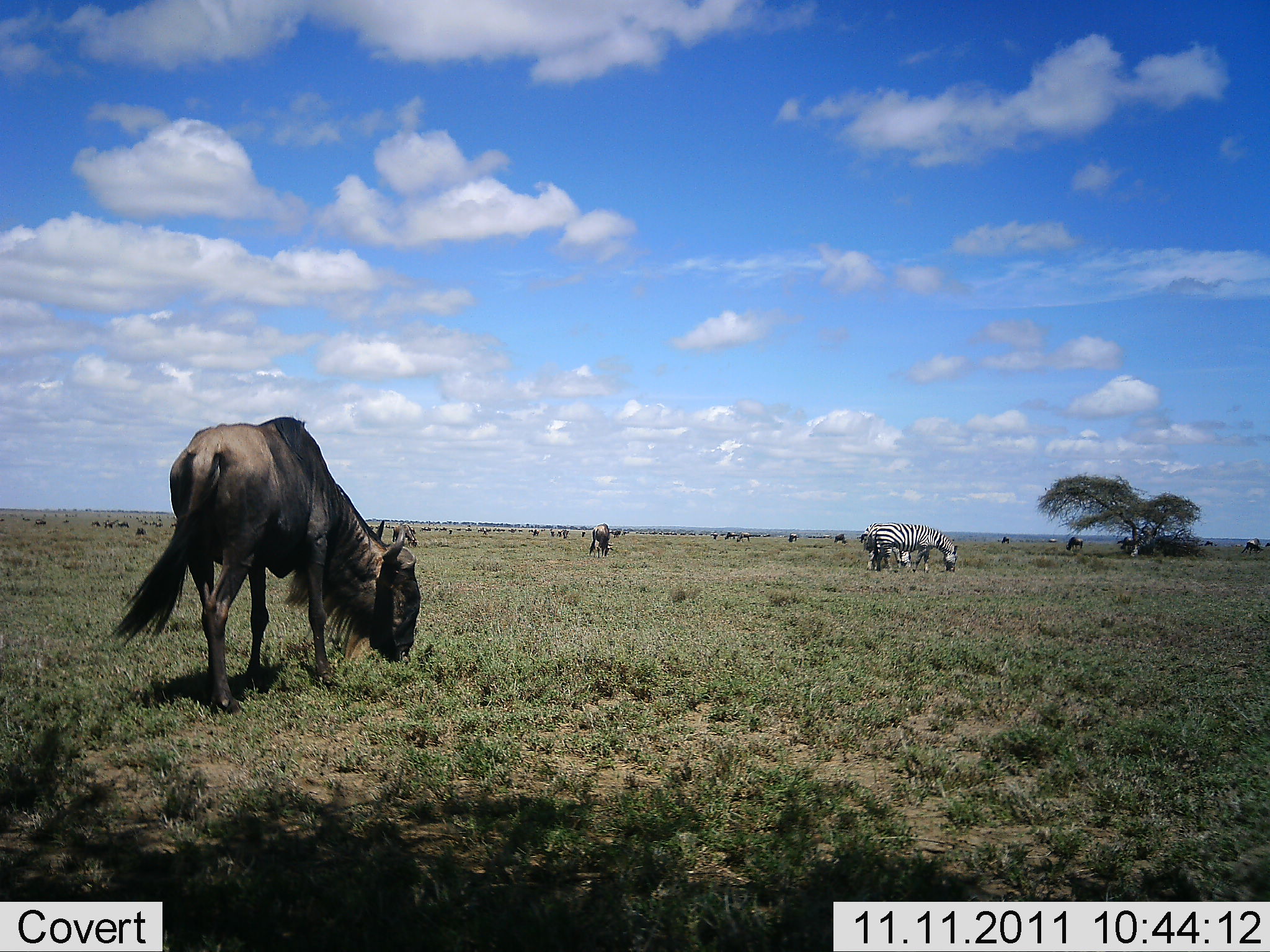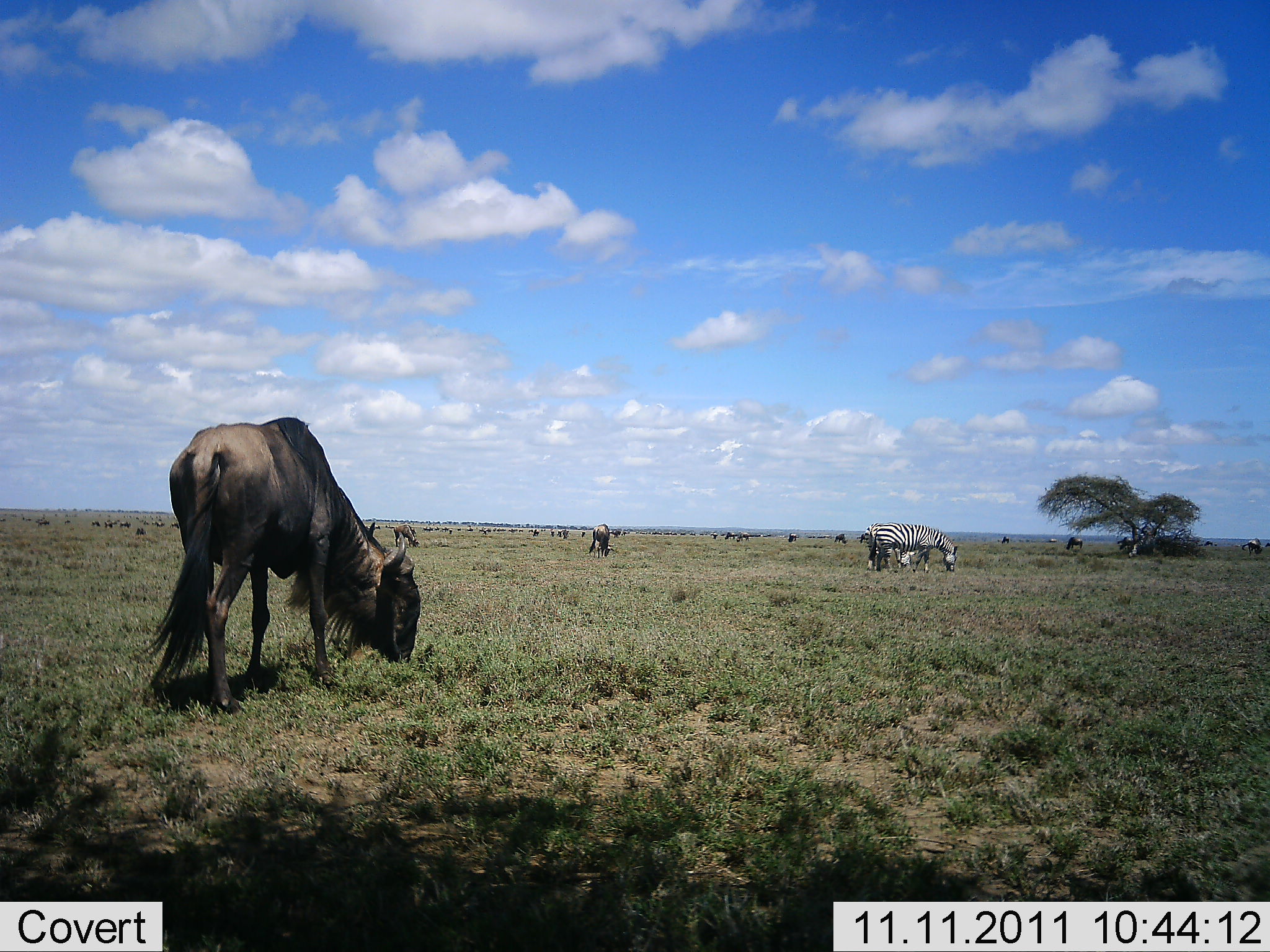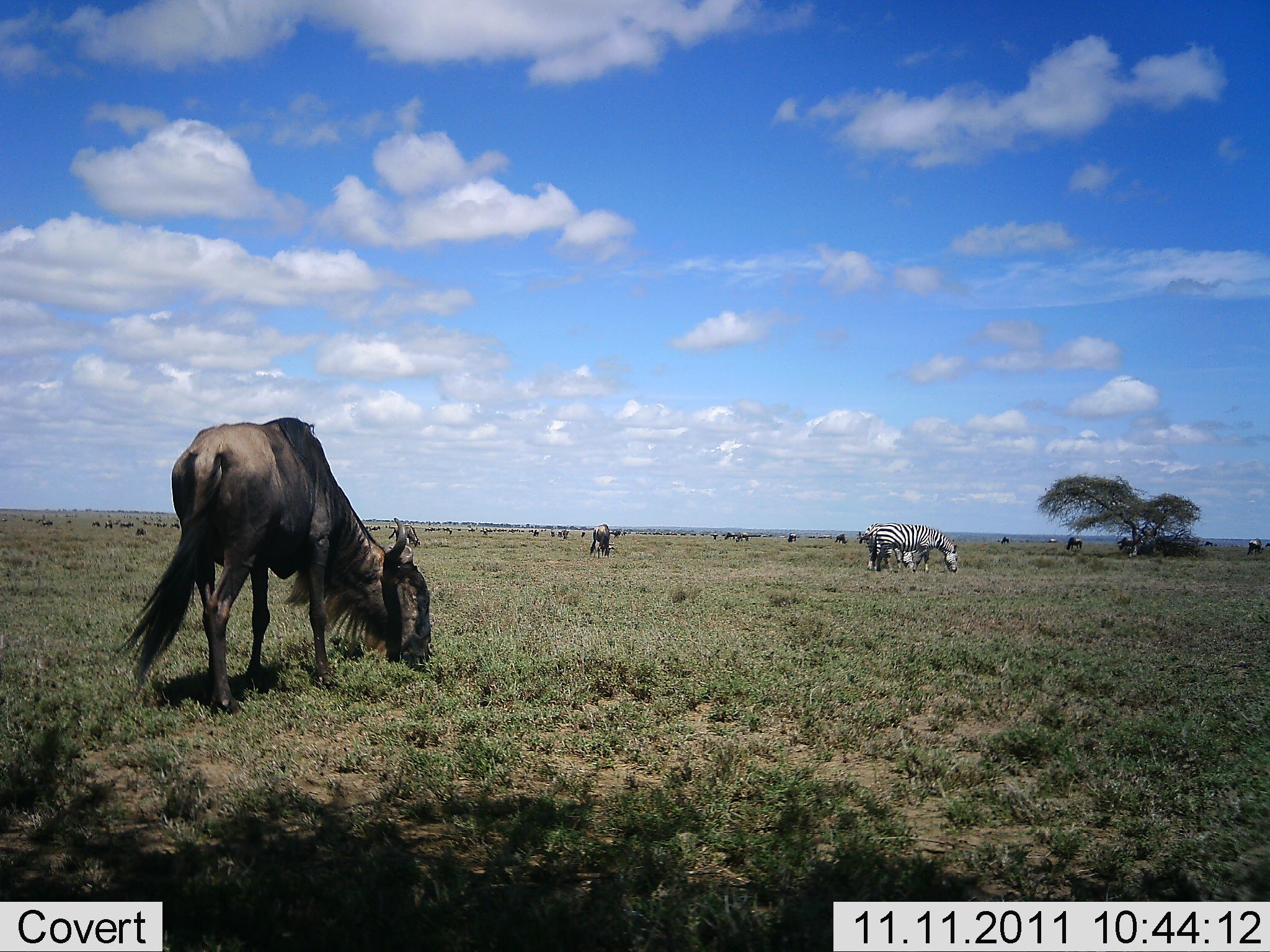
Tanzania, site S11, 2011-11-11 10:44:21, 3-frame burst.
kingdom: Animalia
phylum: Chordata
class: Mammalia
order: Artiodactyla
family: Bovidae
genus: Connochaetes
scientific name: Connochaetes taurinus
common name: blue wildebeest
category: wildebeest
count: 2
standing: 21%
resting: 0%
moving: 0%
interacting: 0%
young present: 0%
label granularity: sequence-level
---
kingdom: Animalia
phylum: Chordata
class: Mammalia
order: Perissodactyla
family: Equidae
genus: Equus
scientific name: Equus quagga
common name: plains zebra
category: zebra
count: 2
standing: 33%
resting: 0%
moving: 8%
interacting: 0%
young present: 0%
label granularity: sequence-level